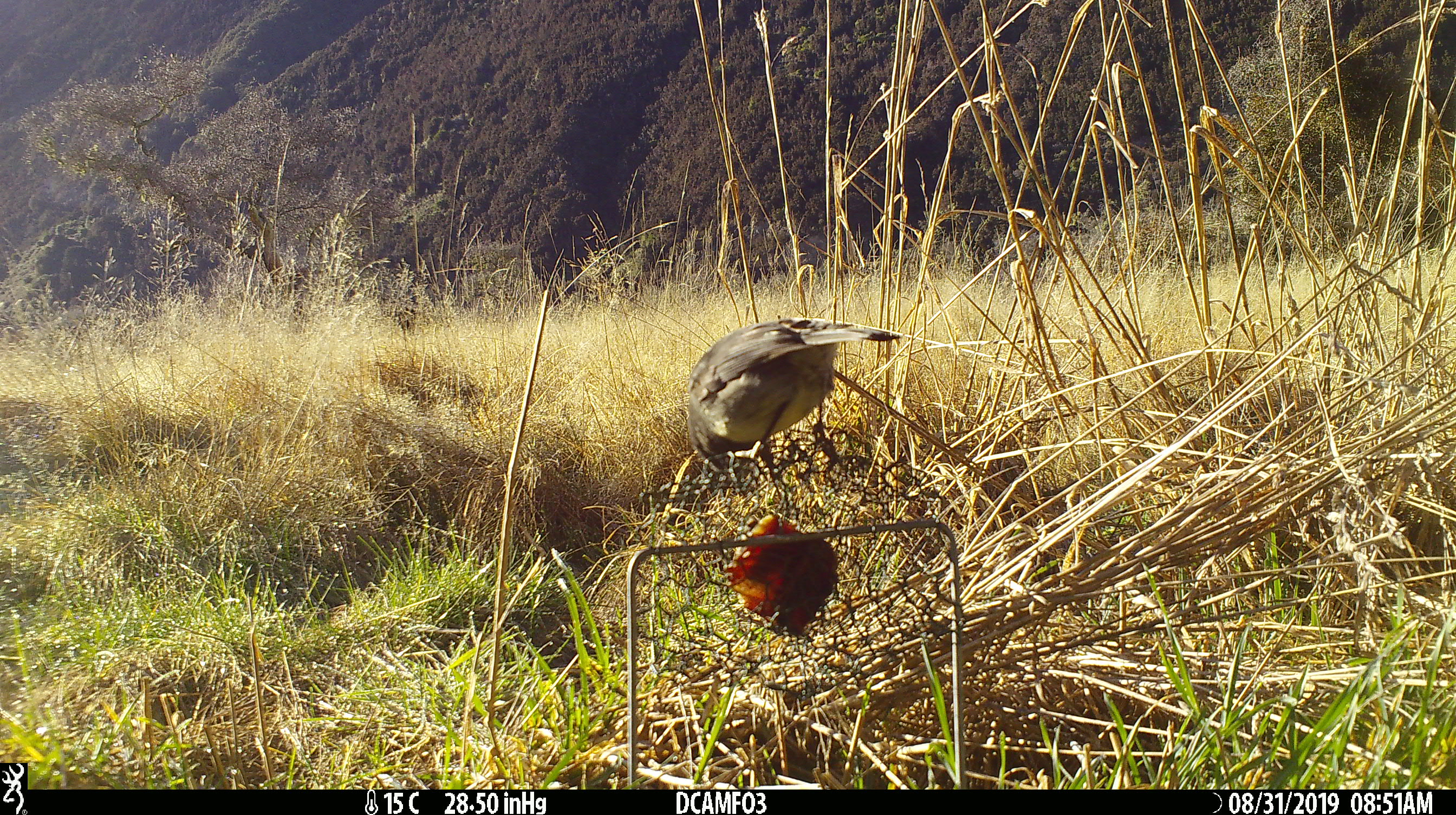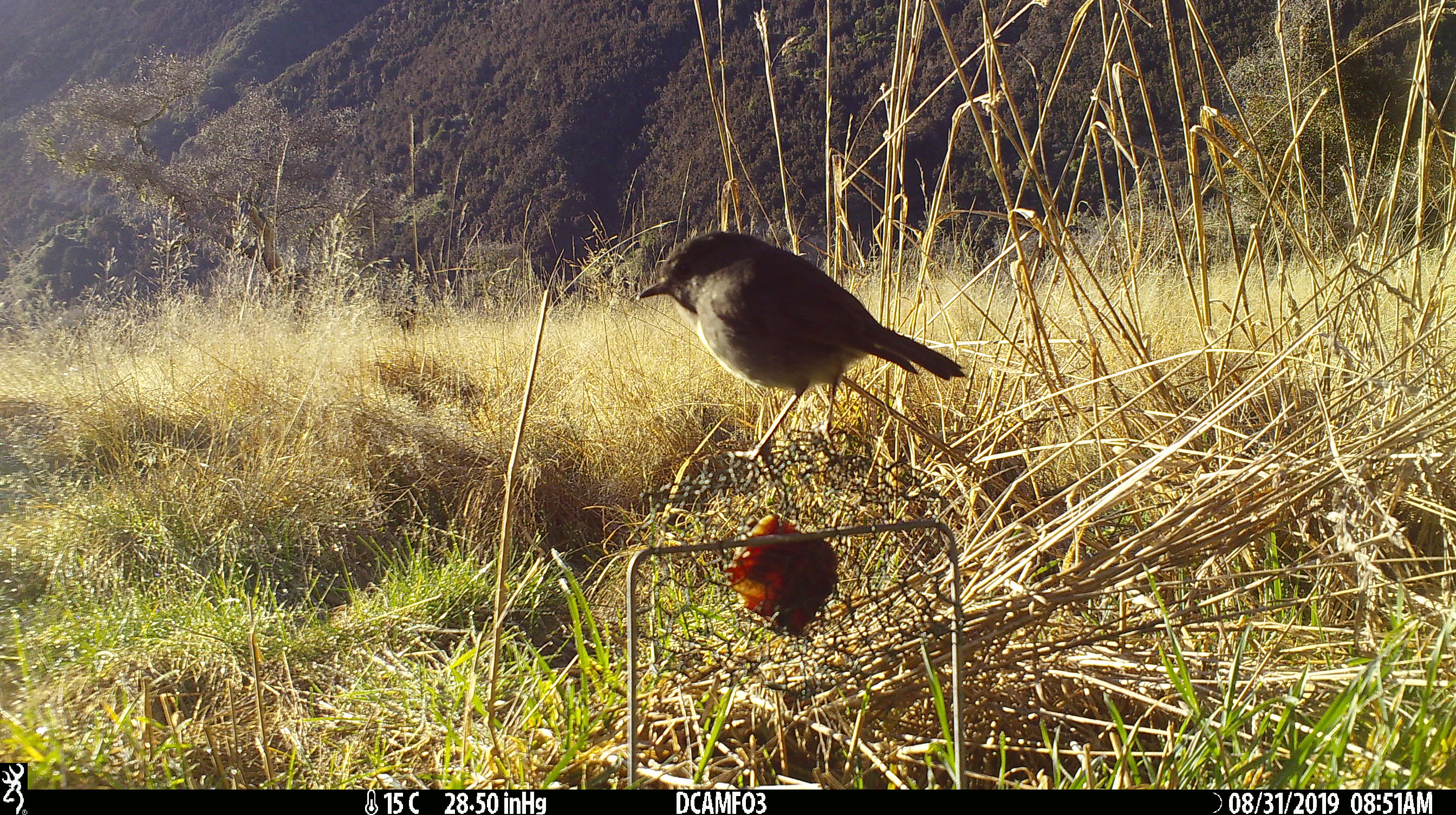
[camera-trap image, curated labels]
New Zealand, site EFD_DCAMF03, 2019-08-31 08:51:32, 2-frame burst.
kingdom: Animalia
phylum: Chordata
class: Aves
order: Passeriformes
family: Petroicidae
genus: Petroica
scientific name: Petroica australis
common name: new zealand robin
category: robin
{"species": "robin (new zealand robin) (Petroica australis)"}